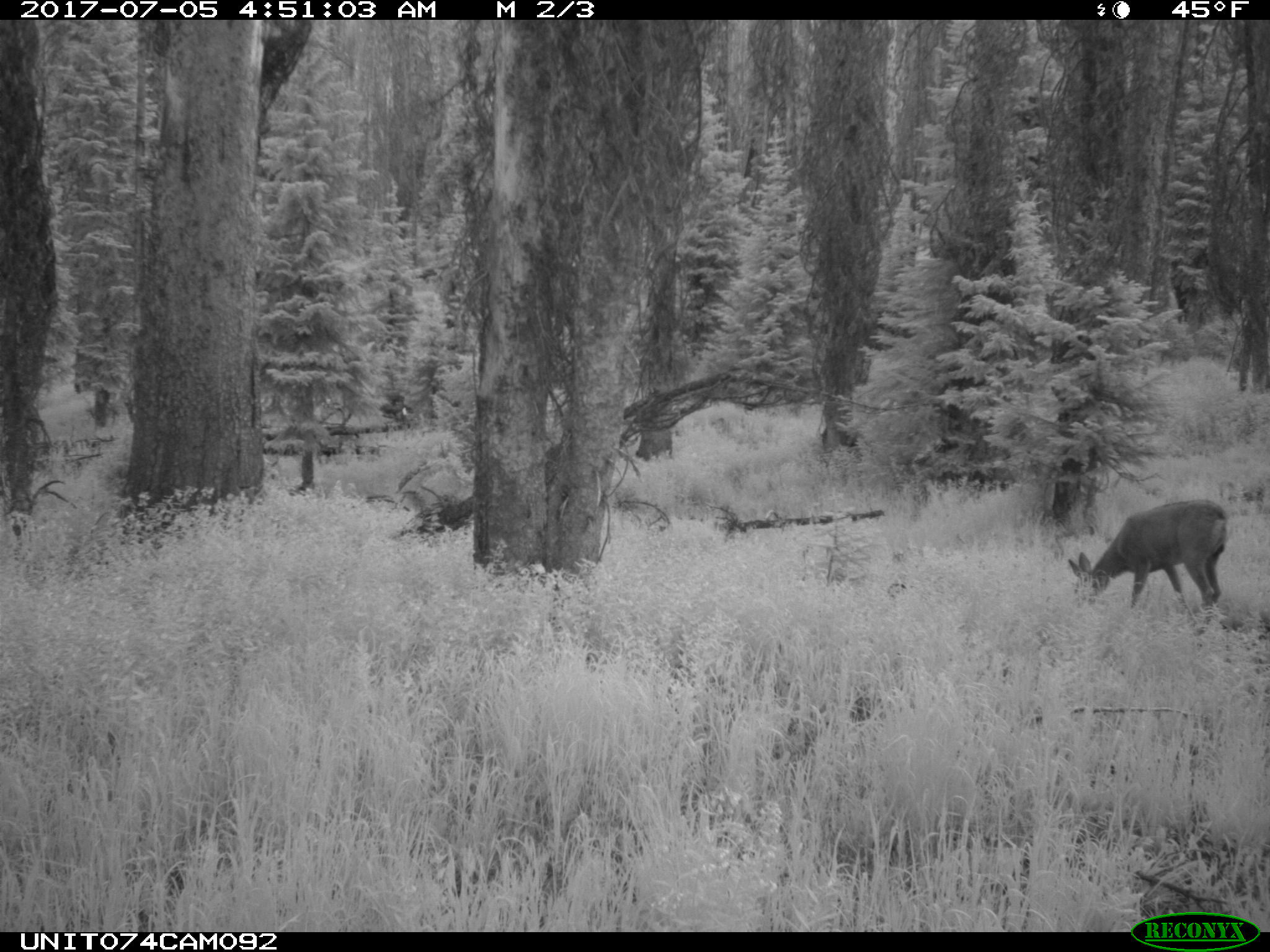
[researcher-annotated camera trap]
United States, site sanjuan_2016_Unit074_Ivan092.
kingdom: Animalia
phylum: Chordata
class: Mammalia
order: Artiodactyla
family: Cervidae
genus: Odocoileus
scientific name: Odocoileus hemionus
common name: mule deer